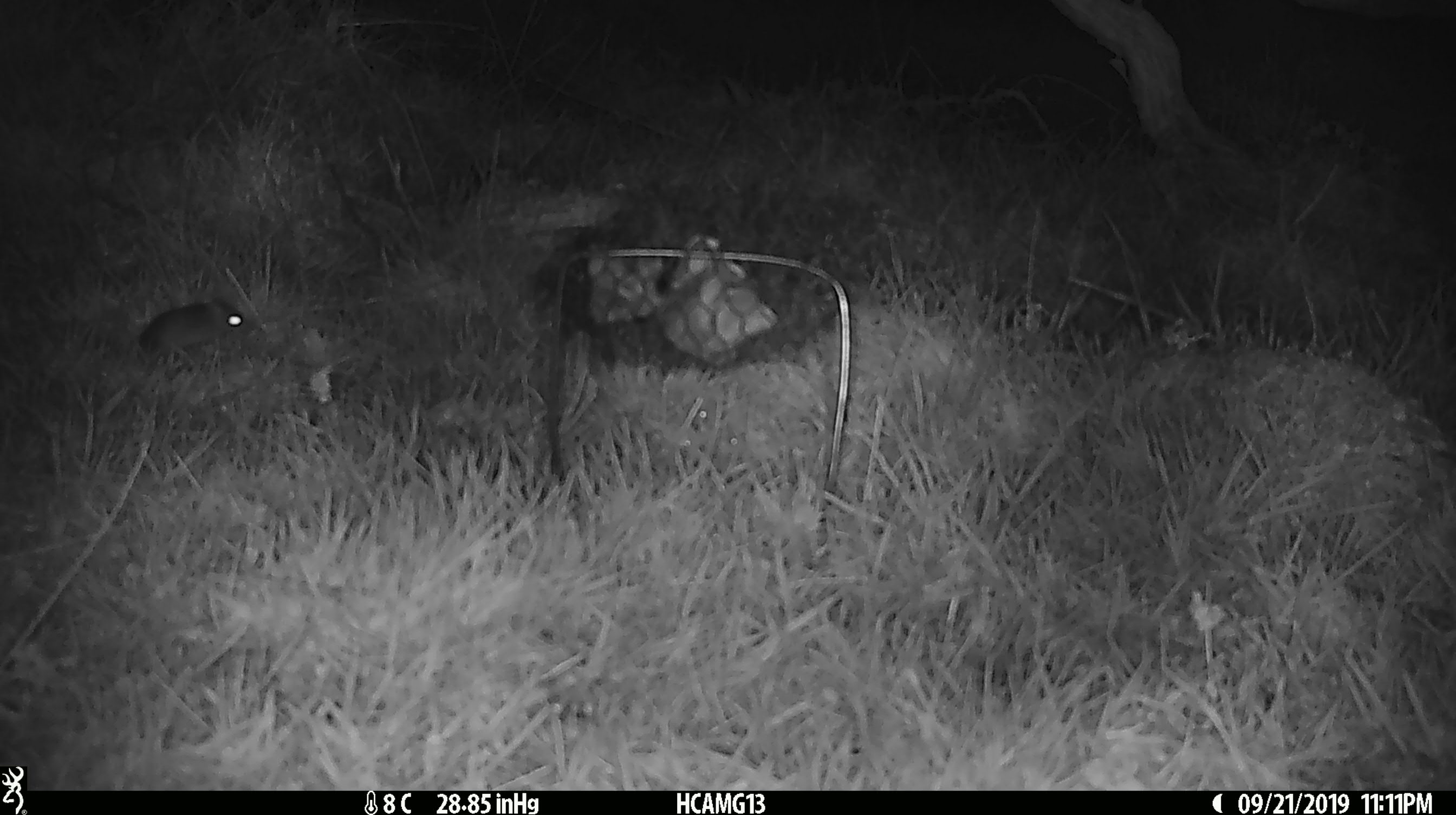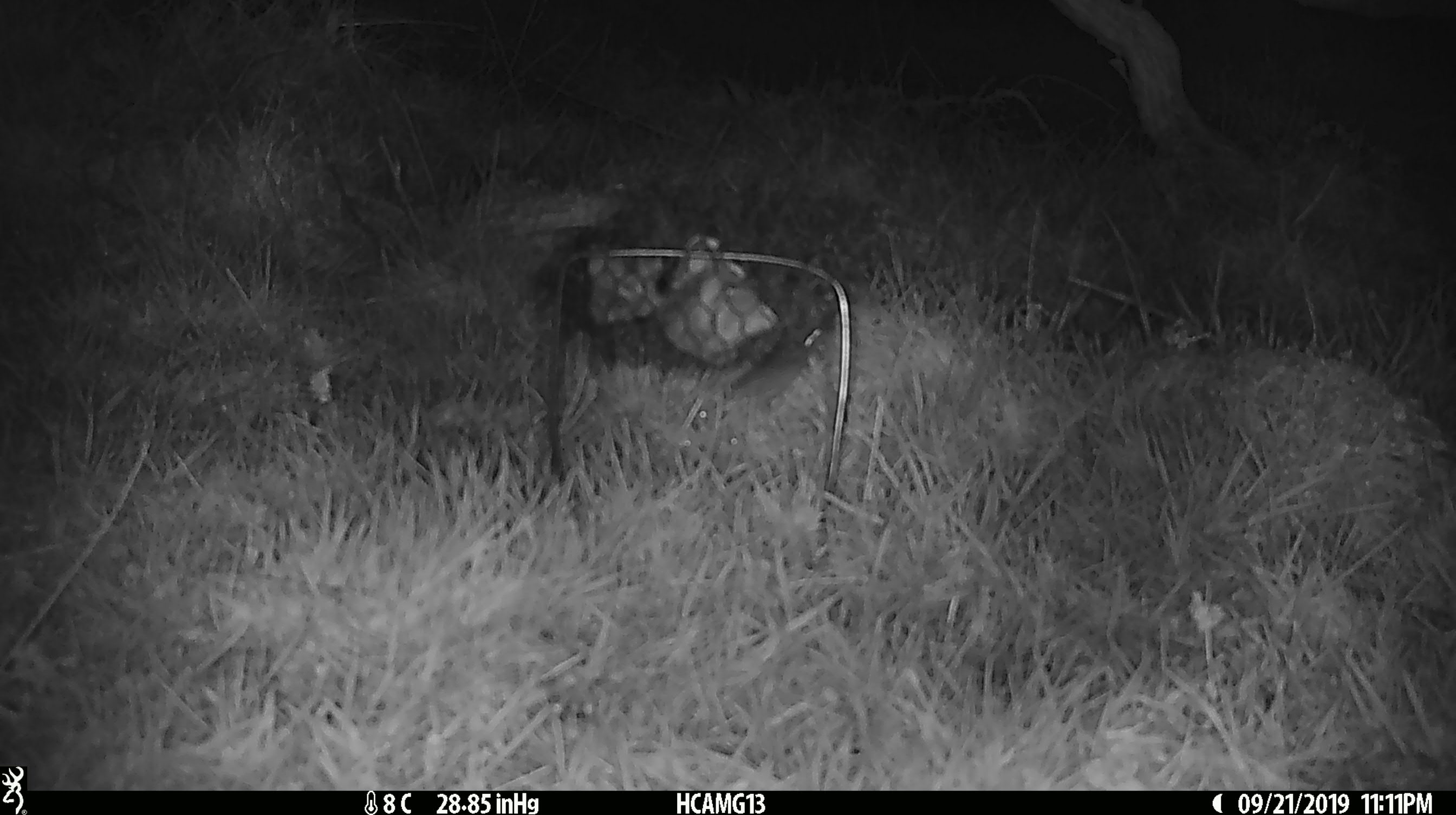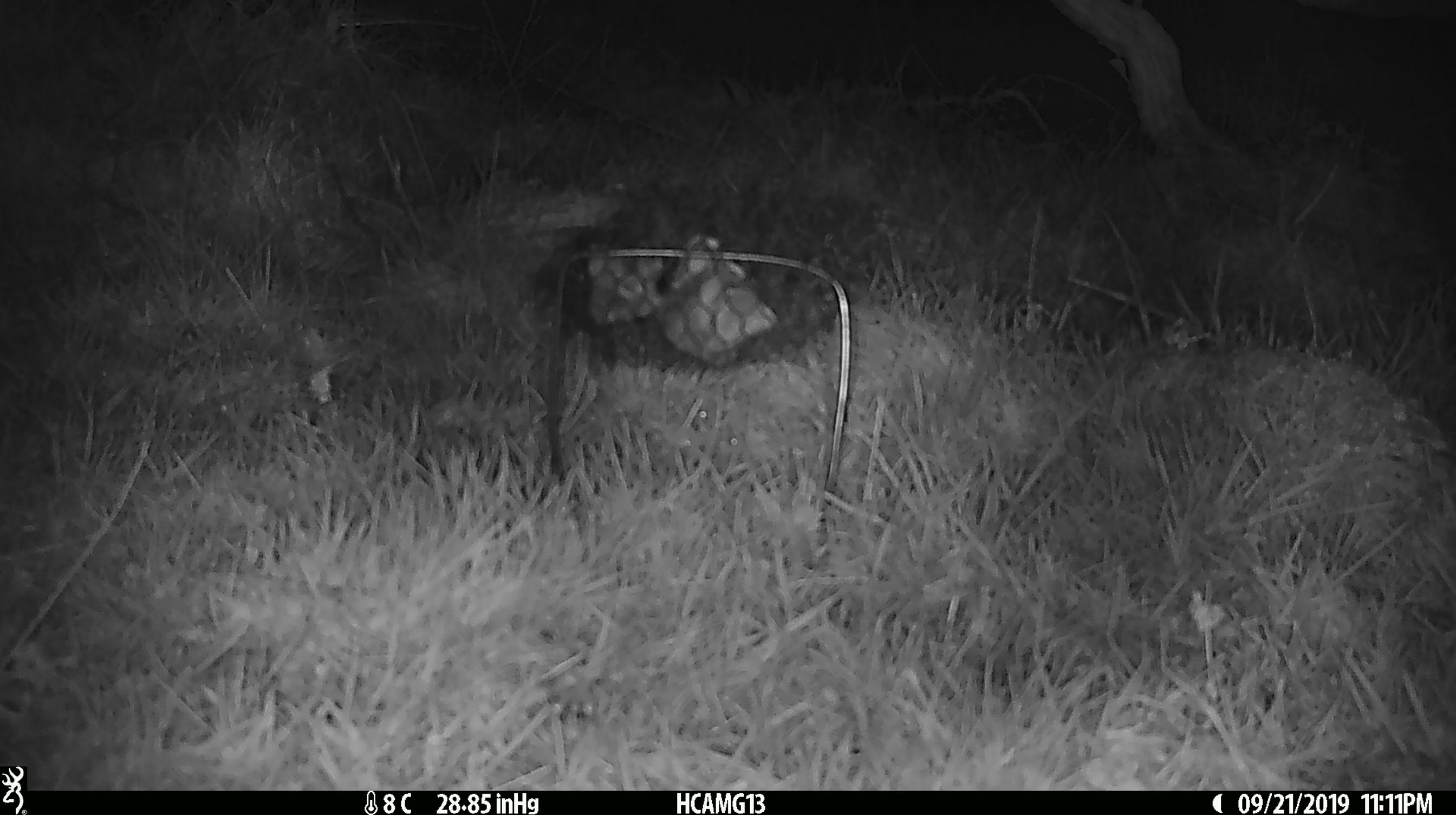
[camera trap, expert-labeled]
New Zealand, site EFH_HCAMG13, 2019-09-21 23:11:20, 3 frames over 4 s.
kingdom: Animalia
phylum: Chordata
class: Mammalia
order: Rodentia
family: Muridae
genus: Mus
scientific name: Mus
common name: mouse